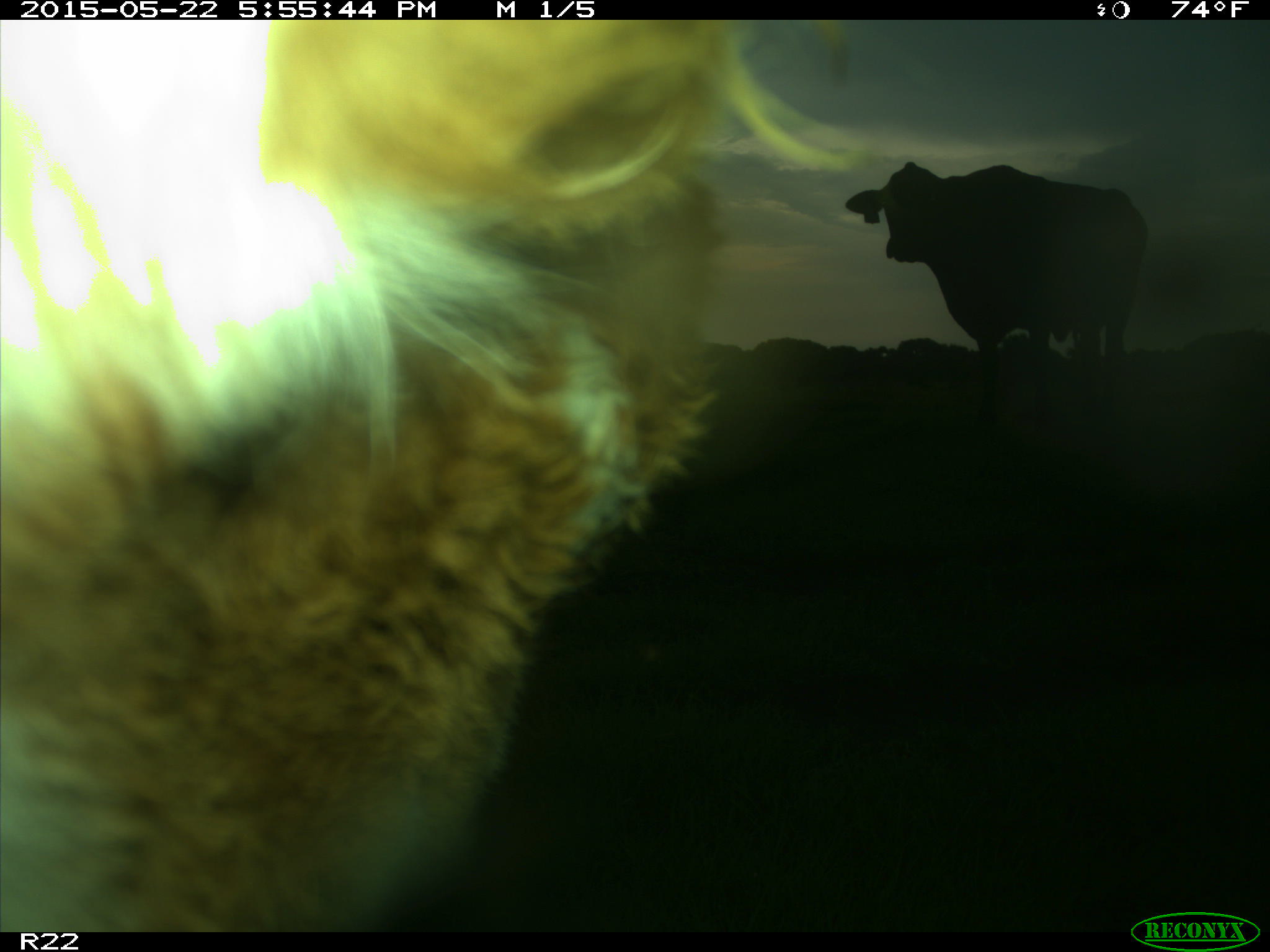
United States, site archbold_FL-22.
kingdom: Animalia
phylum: Chordata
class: Mammalia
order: Artiodactyla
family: Bovidae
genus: Bos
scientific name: Bos taurus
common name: domestic cow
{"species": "Bos taurus (domestic cow)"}